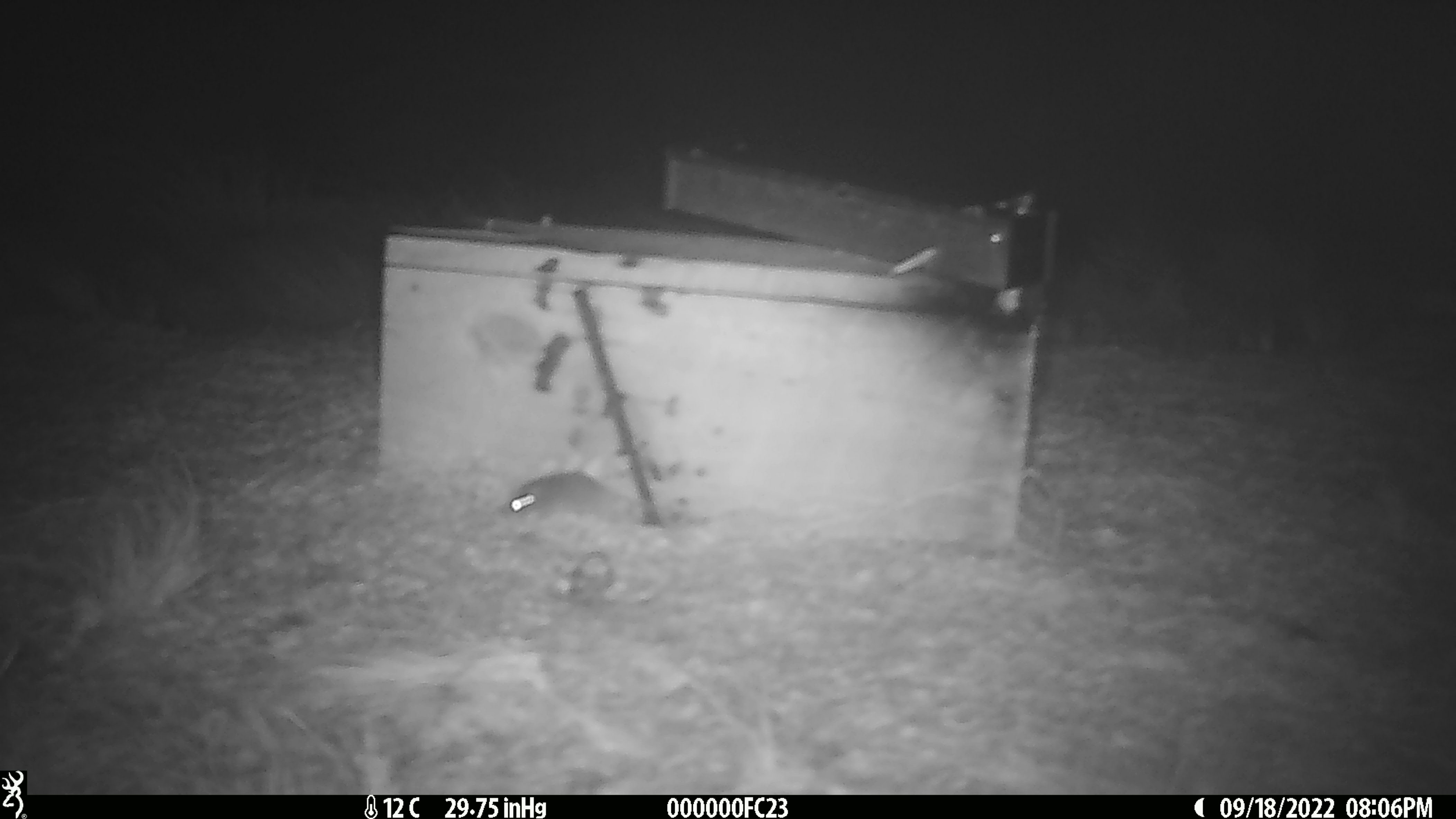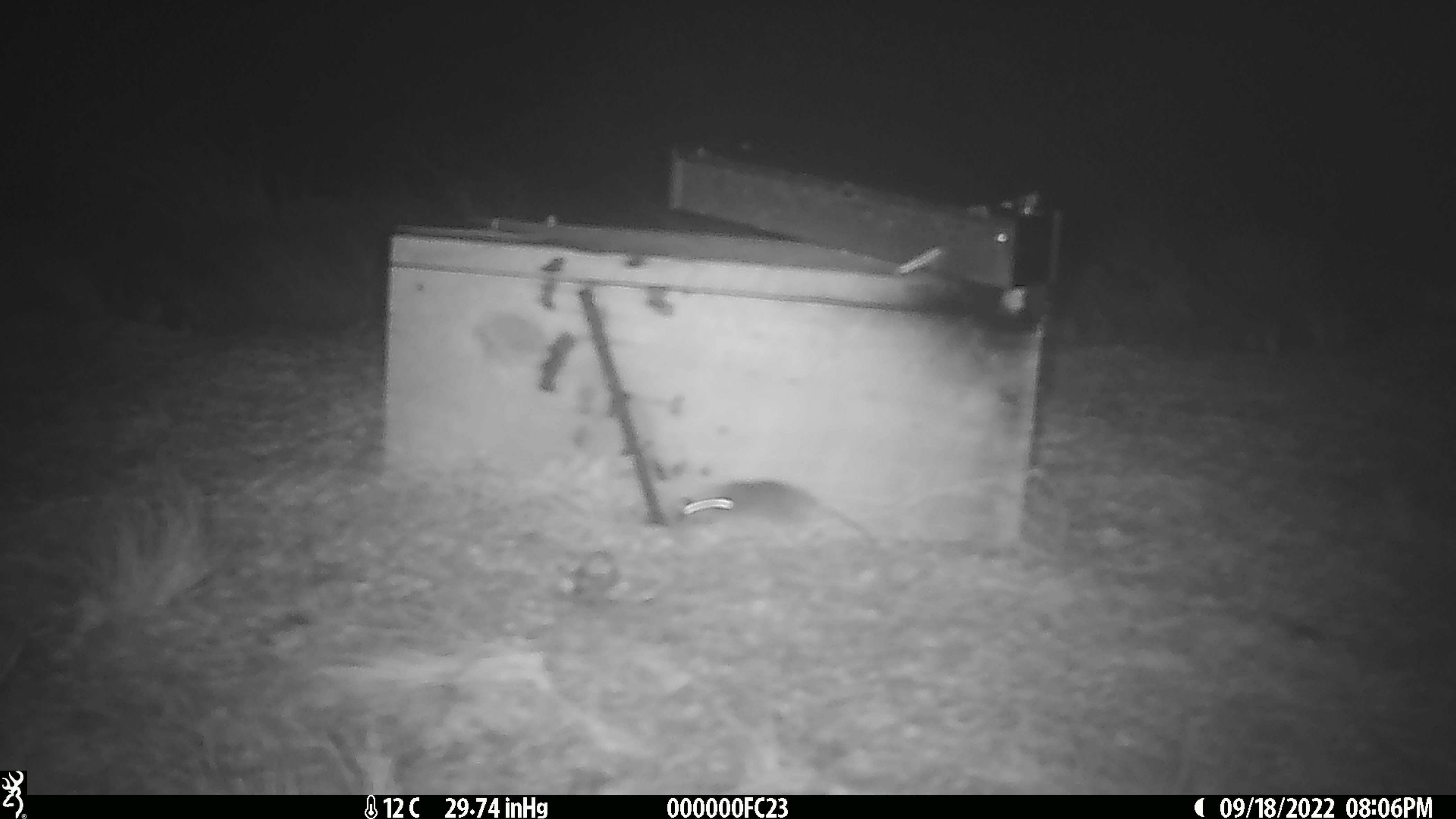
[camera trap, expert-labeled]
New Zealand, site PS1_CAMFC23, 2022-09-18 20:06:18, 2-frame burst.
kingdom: Animalia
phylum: Chordata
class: Mammalia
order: Rodentia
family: Muridae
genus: Mus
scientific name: Mus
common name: mouse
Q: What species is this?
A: Mouse (Mus).